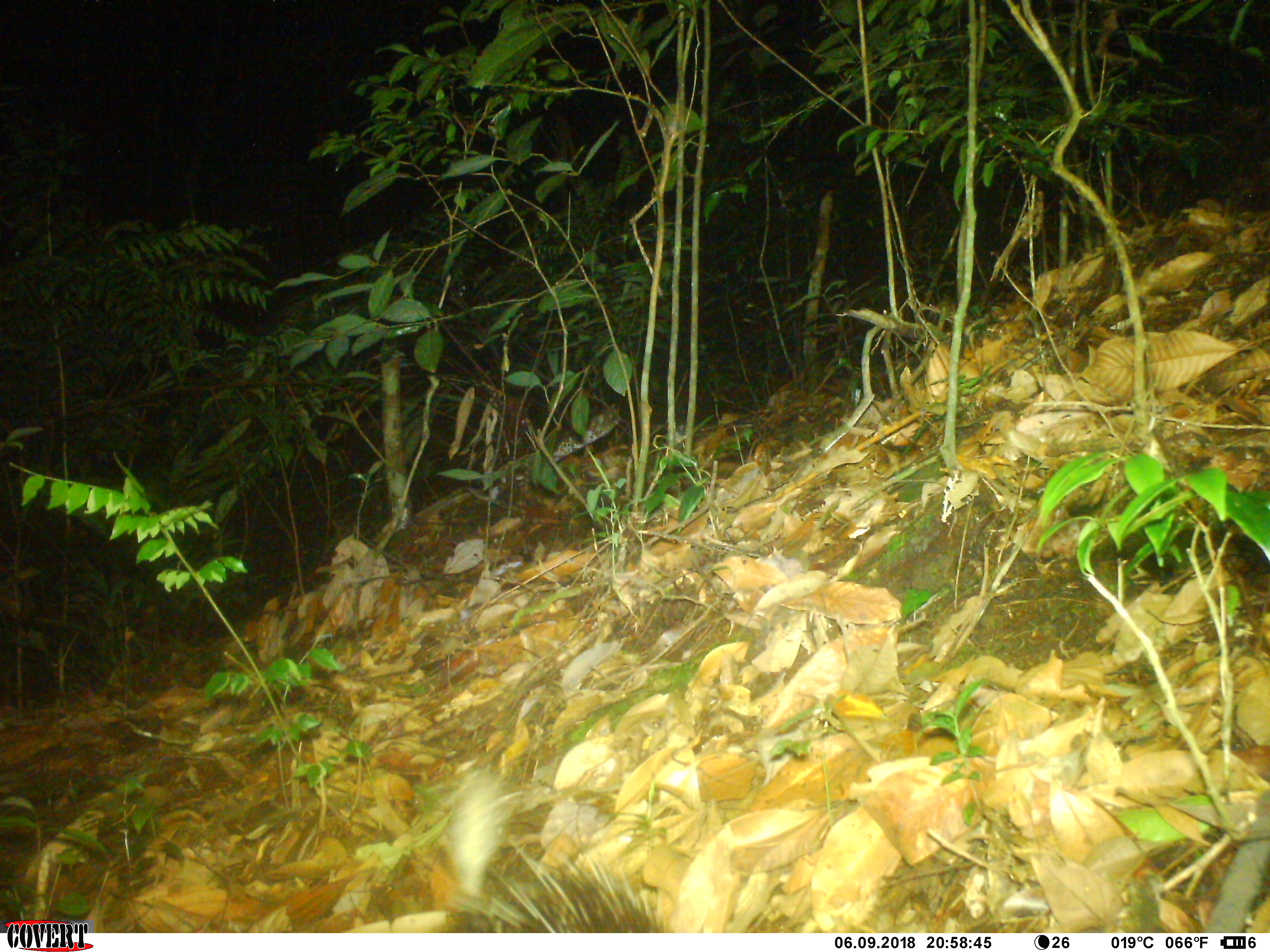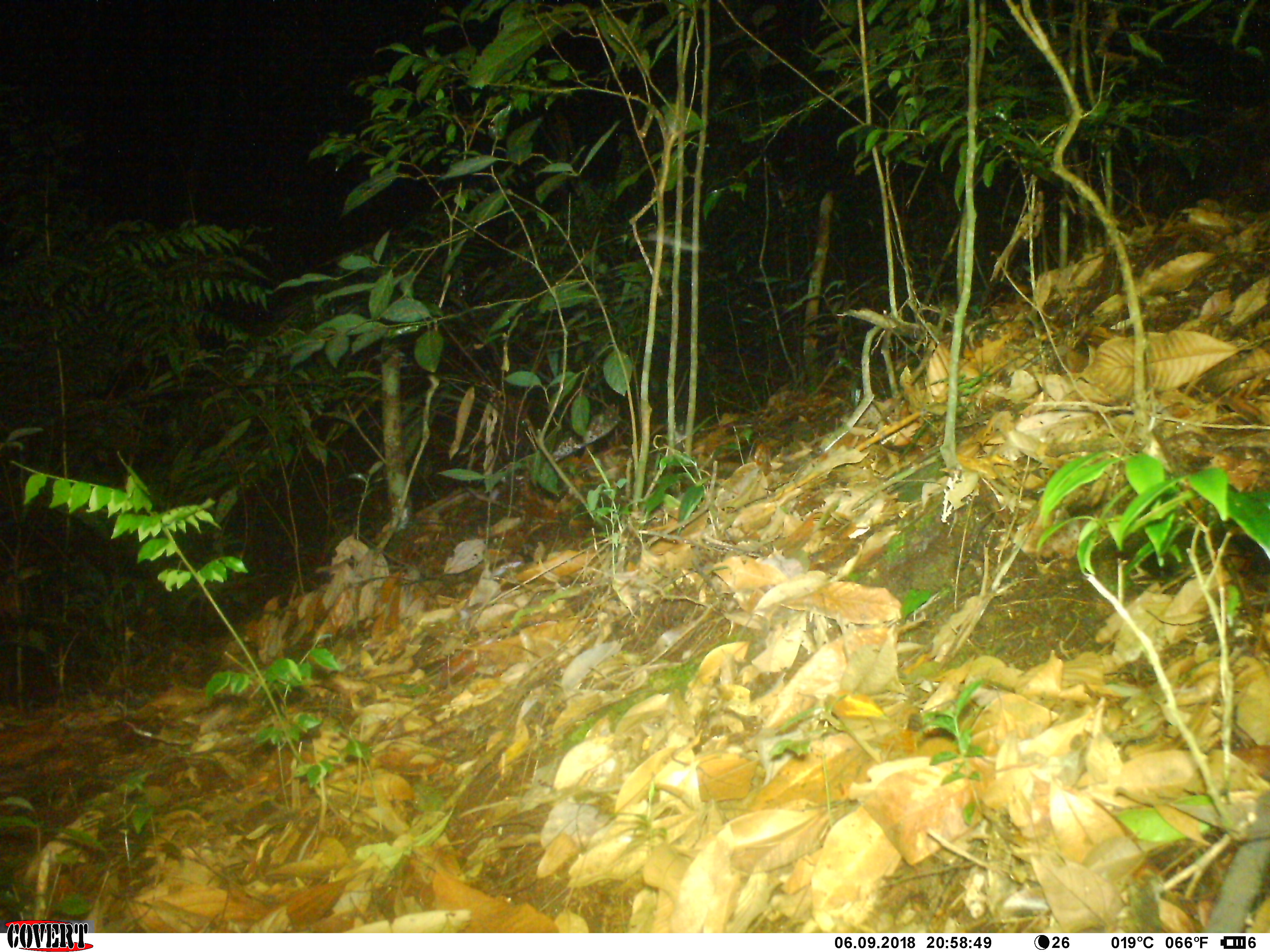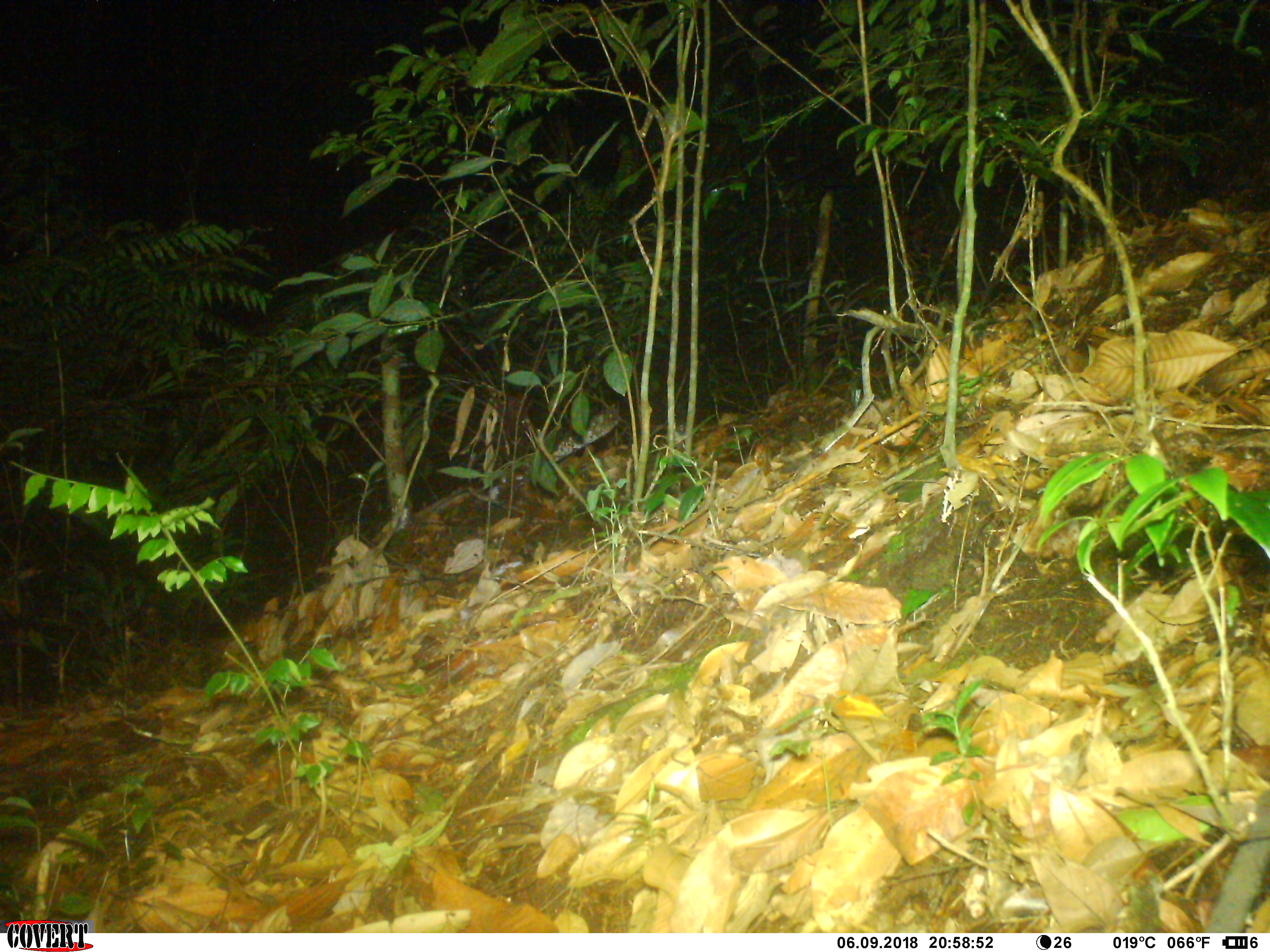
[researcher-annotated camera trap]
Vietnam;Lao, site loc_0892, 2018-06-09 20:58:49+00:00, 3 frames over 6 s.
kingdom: Animalia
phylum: Chordata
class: Mammalia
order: Rodentia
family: Hystricidae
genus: Atherurus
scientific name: Atherurus macrourus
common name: asiatic brush-tailed porcupine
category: asiatic brush tailed porcupine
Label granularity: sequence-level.